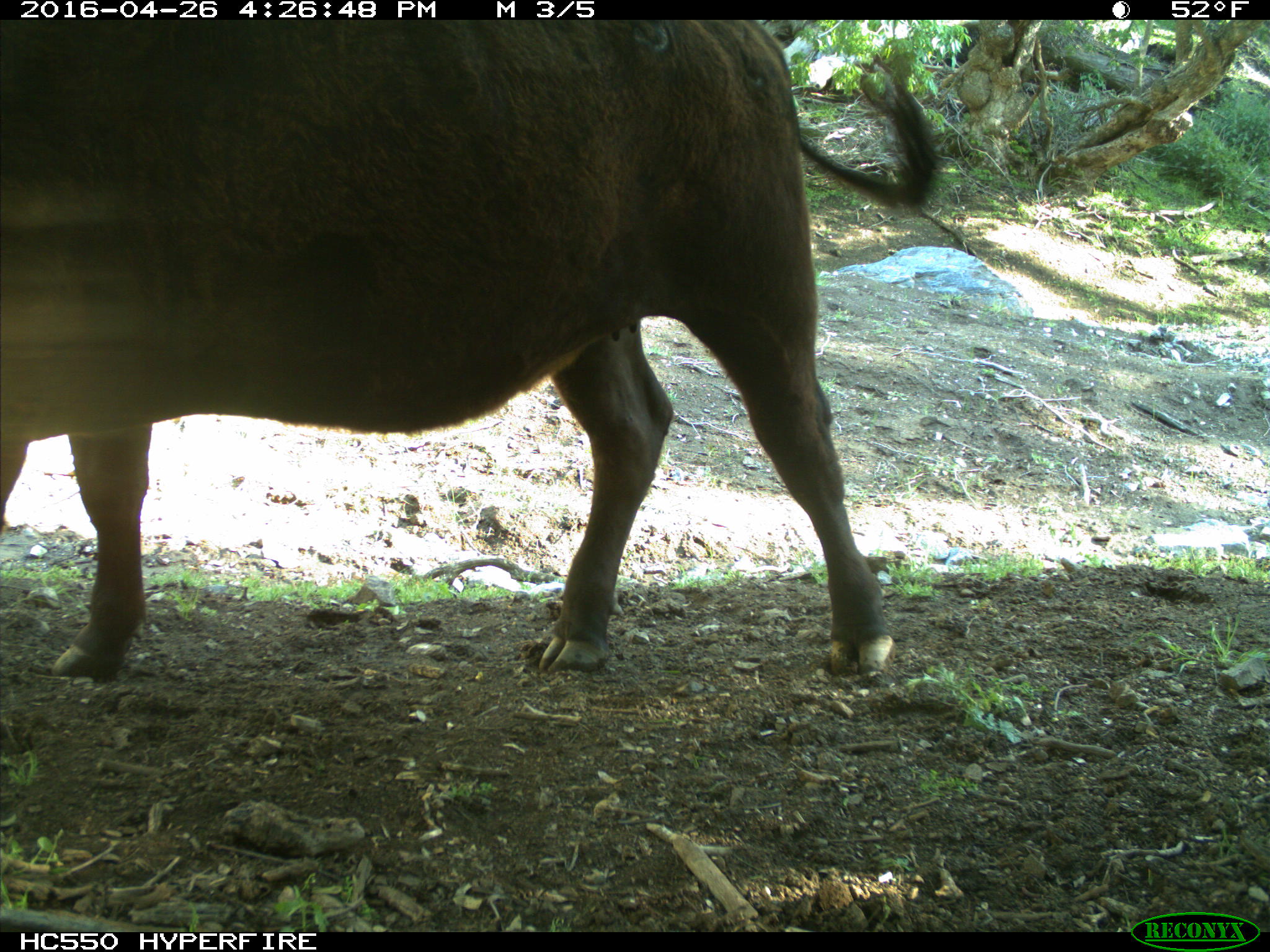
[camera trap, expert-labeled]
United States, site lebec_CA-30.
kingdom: Animalia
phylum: Chordata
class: Mammalia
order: Artiodactyla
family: Bovidae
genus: Bos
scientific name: Bos taurus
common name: domestic cow